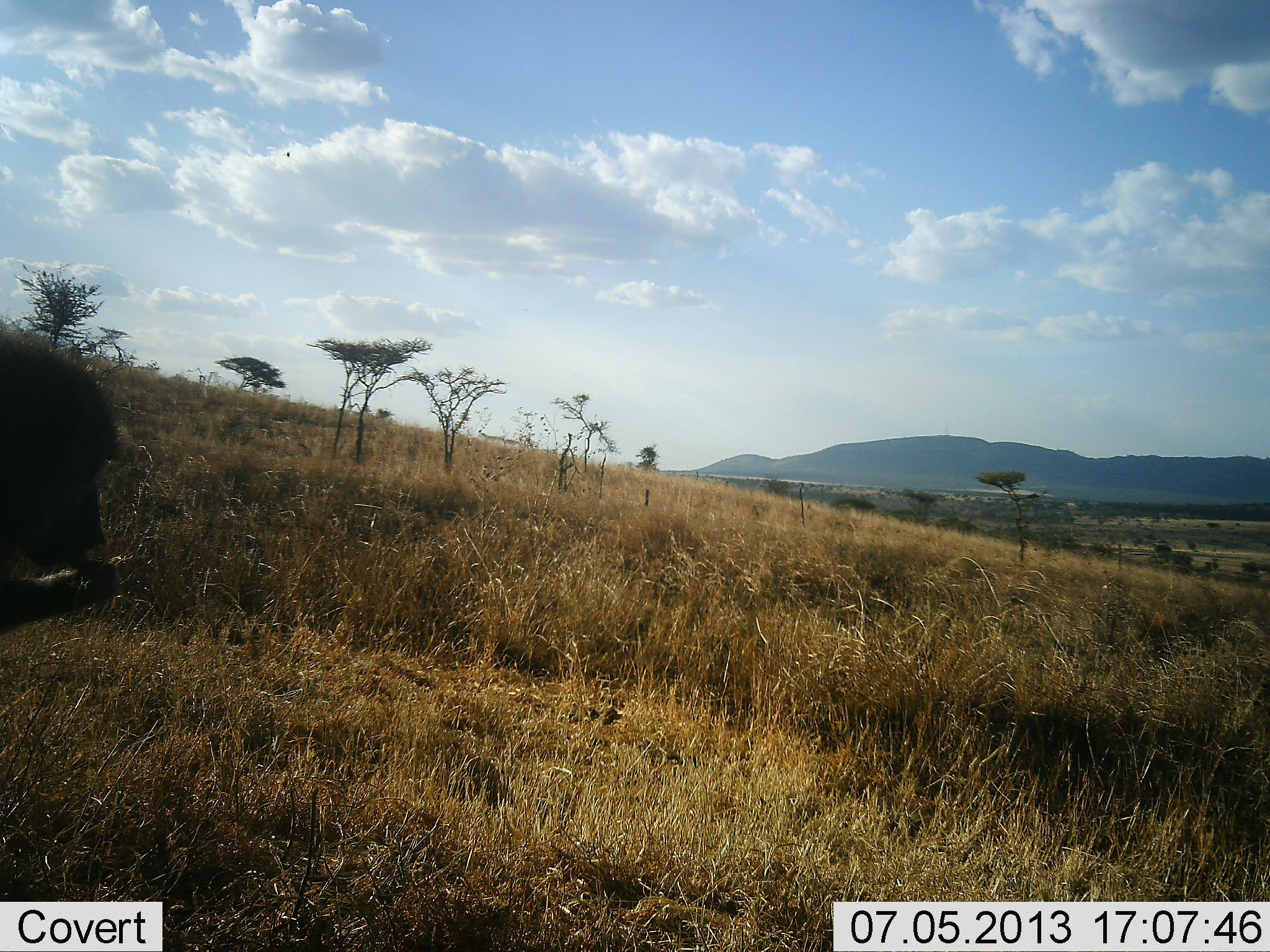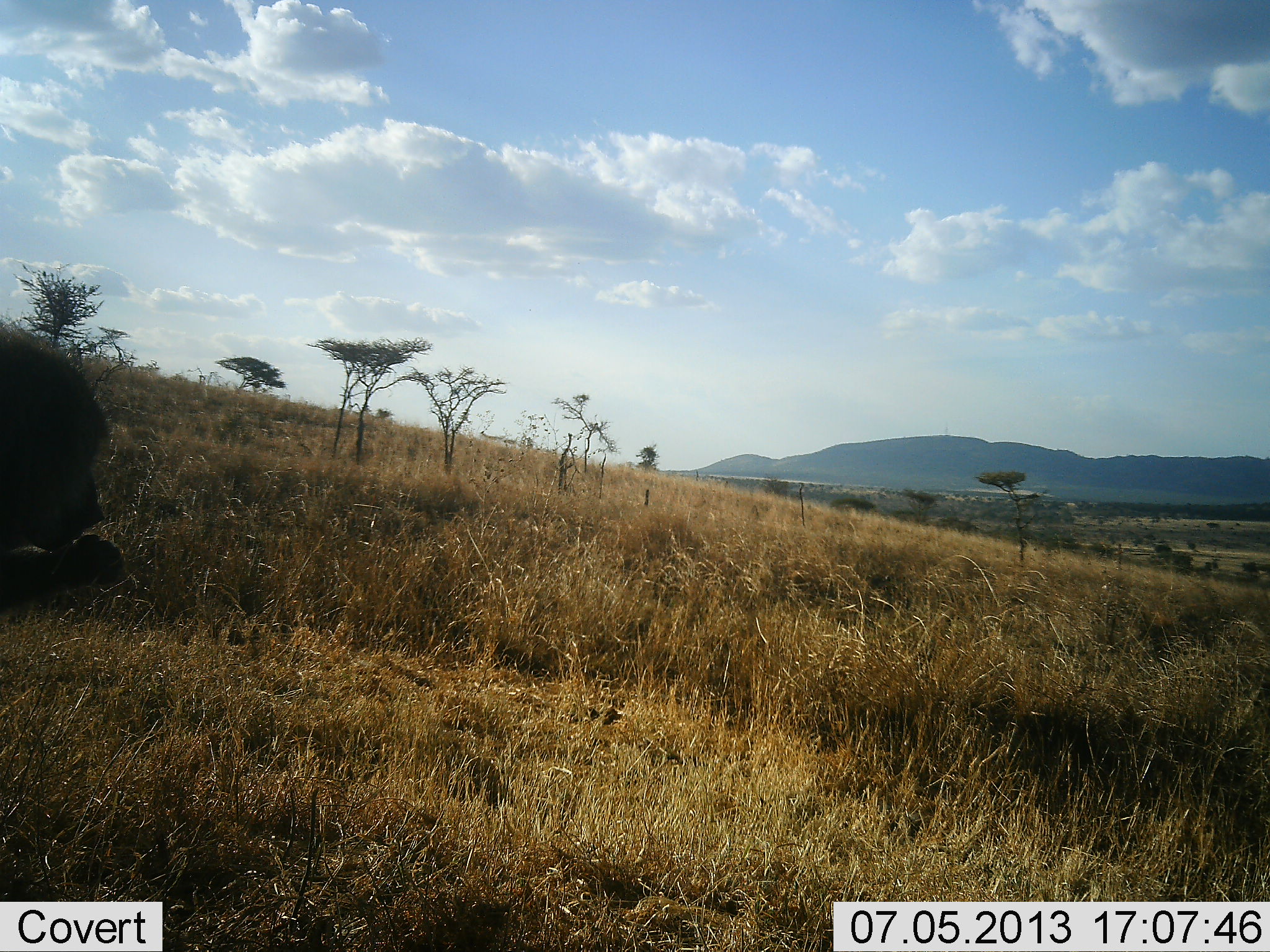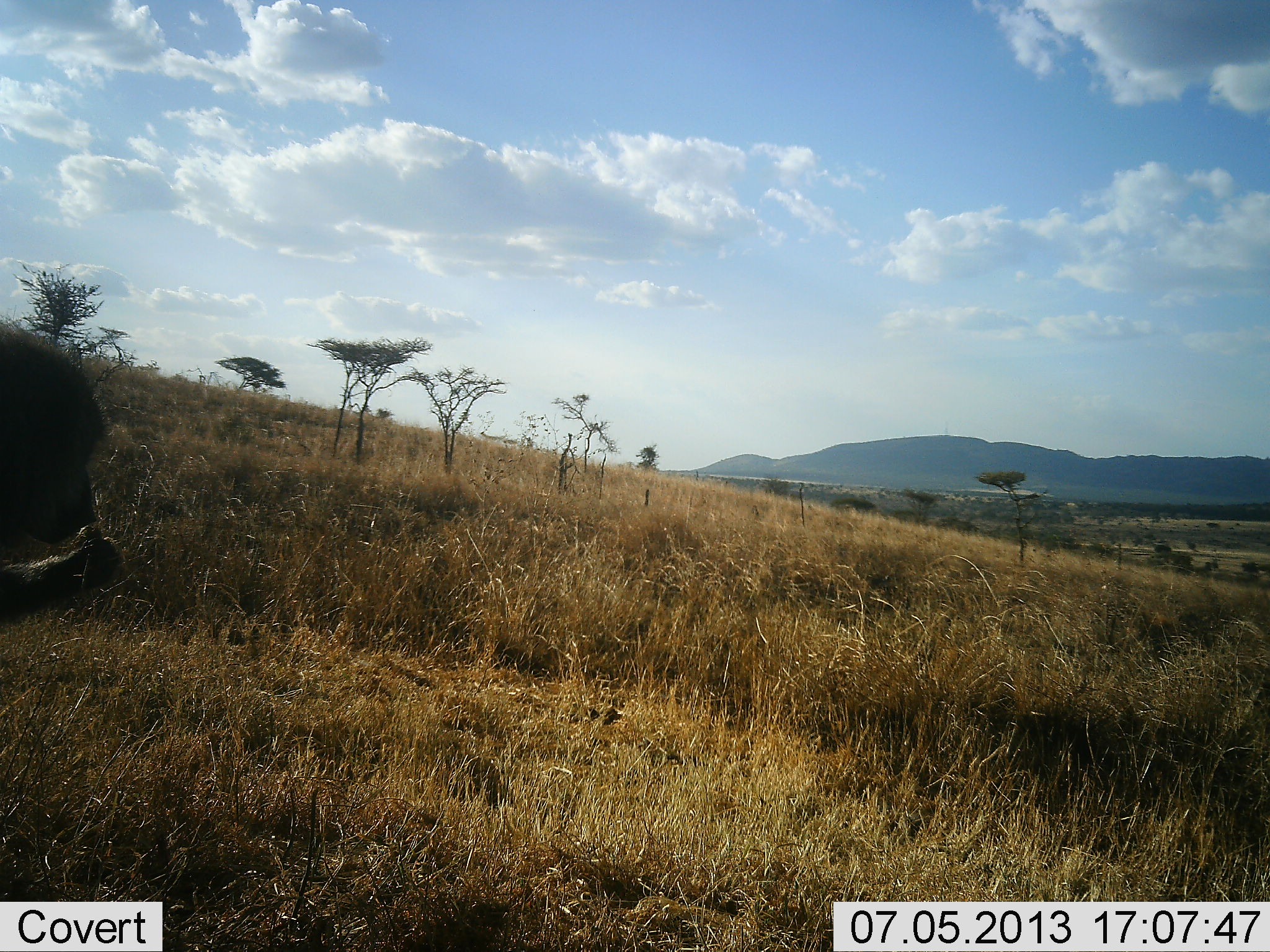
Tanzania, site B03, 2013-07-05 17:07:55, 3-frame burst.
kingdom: Animalia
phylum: Chordata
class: Mammalia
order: Primates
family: Cercopithecidae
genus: Papio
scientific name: Papio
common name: baboon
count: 1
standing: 8%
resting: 8%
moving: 0%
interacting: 0%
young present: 0%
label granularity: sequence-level